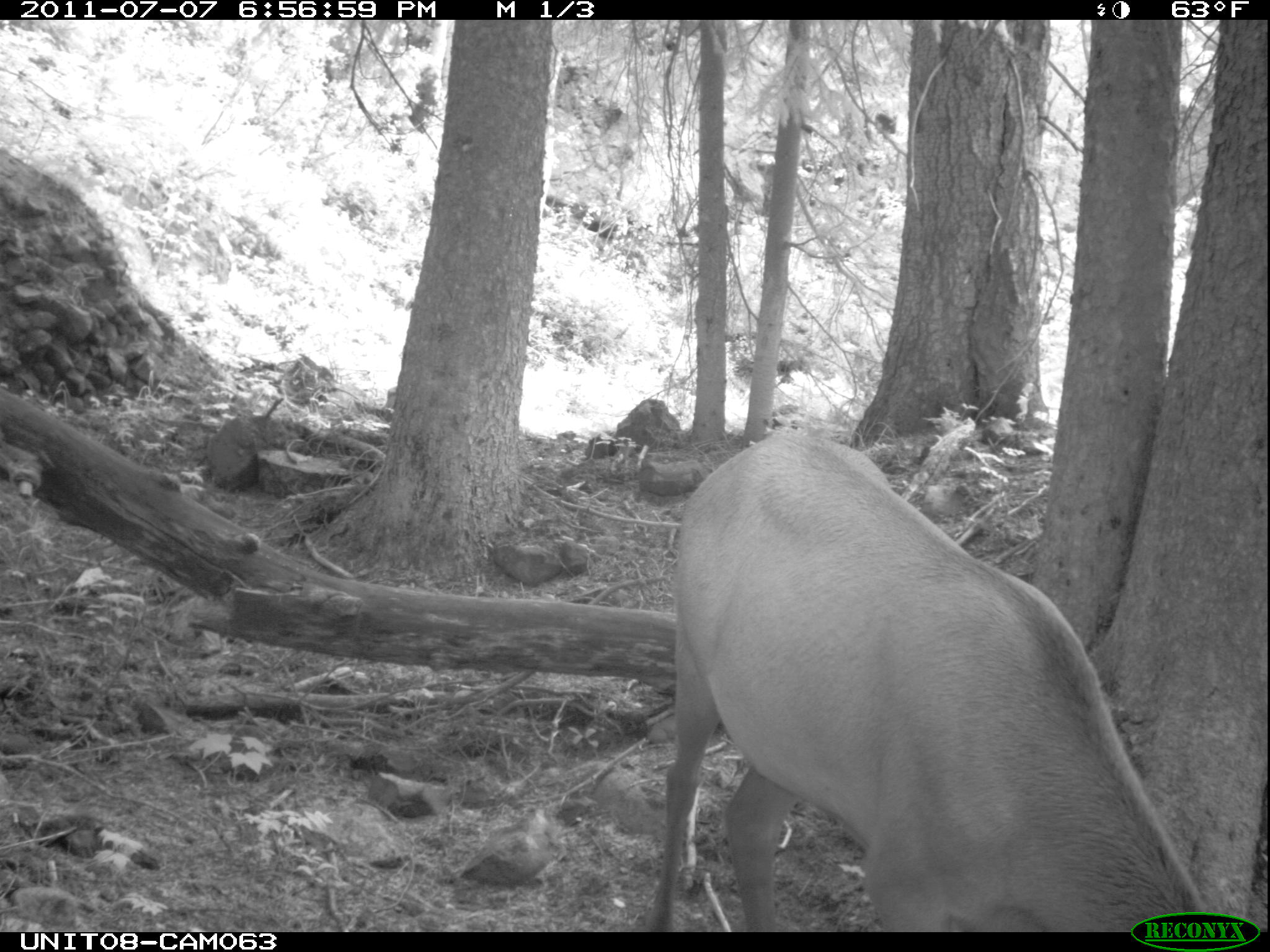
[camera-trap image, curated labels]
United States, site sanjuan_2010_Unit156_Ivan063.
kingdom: Animalia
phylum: Chordata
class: Mammalia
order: Artiodactyla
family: Cervidae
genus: Cervus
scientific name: Cervus elaphus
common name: red deer